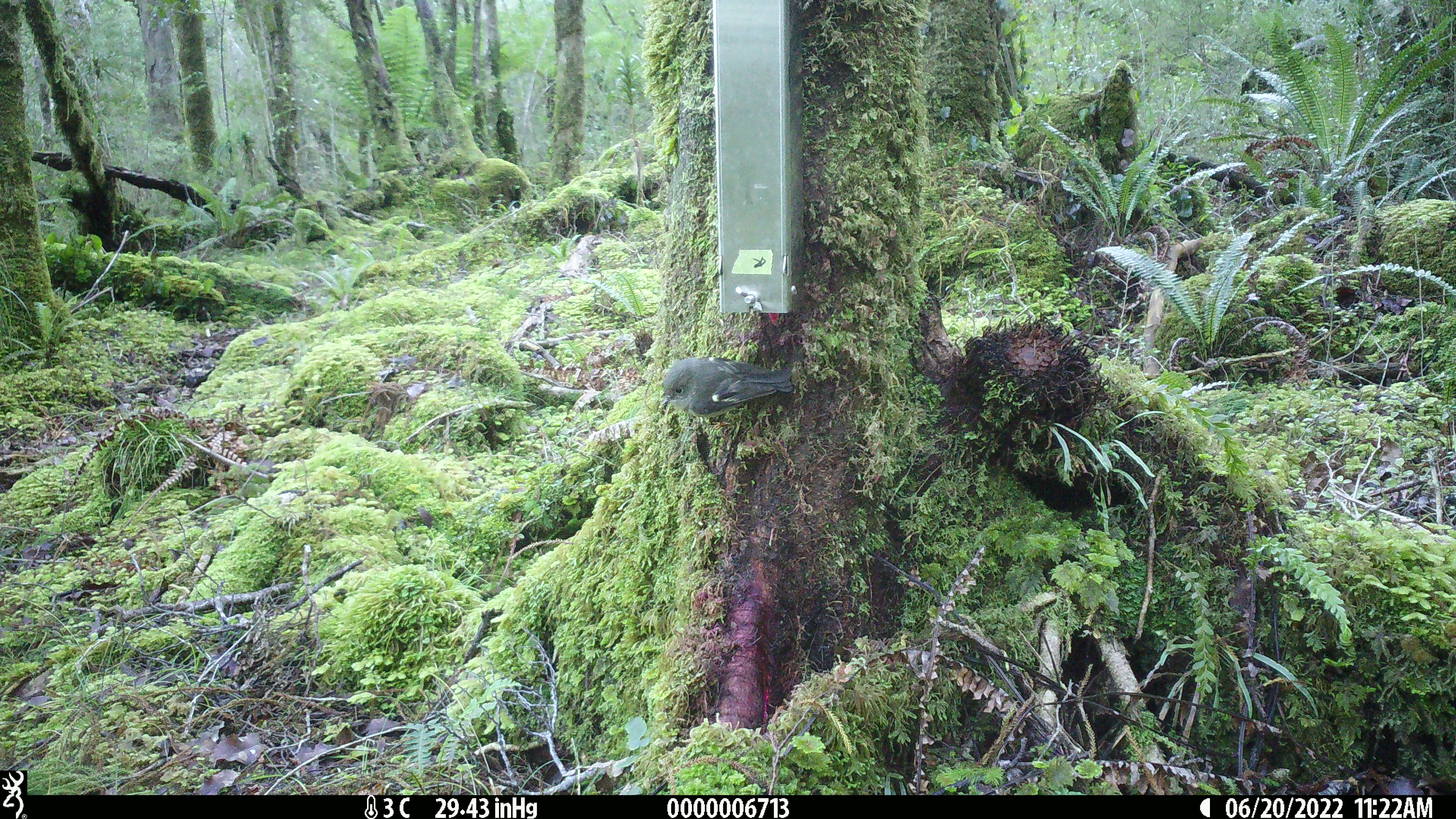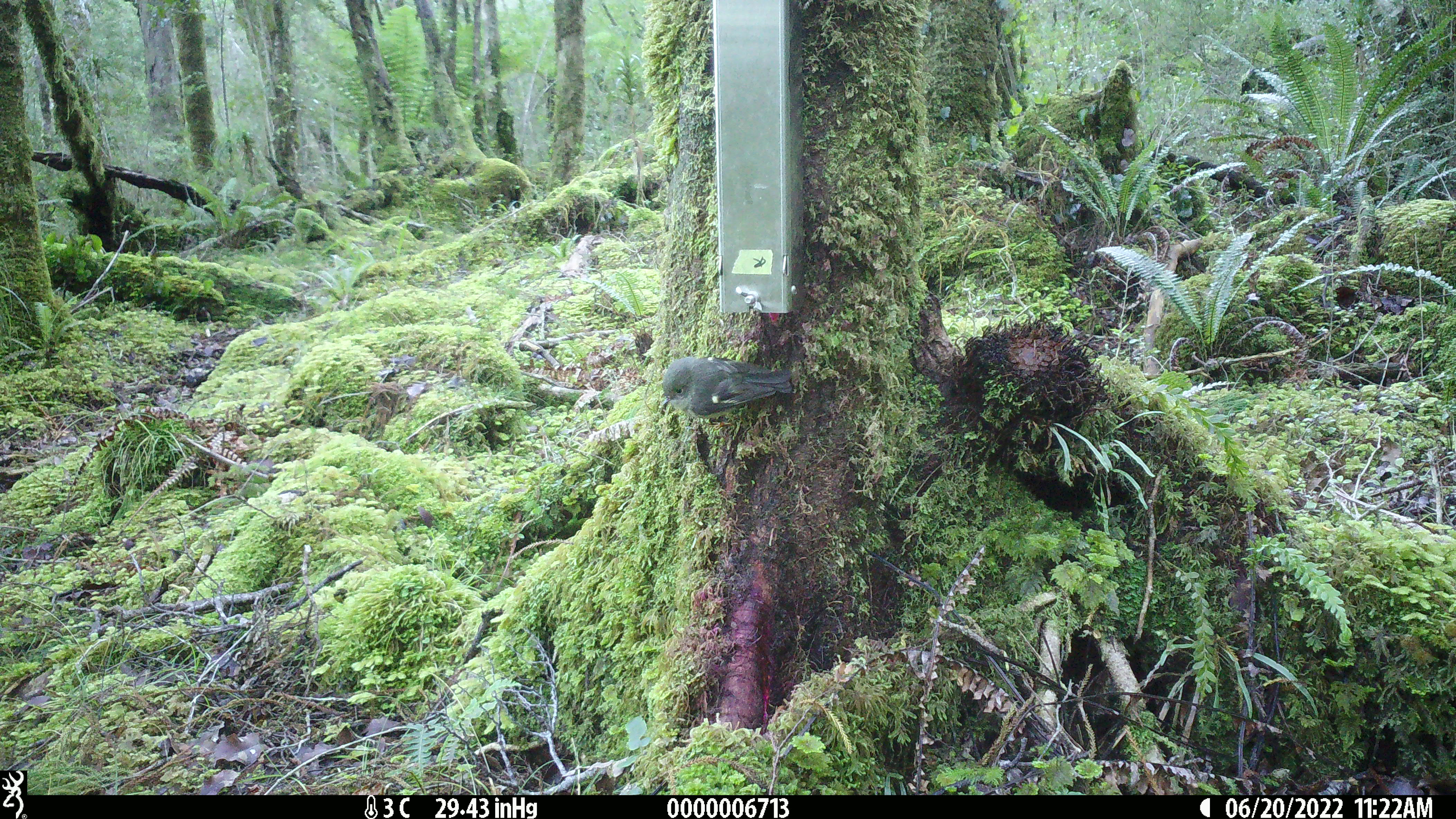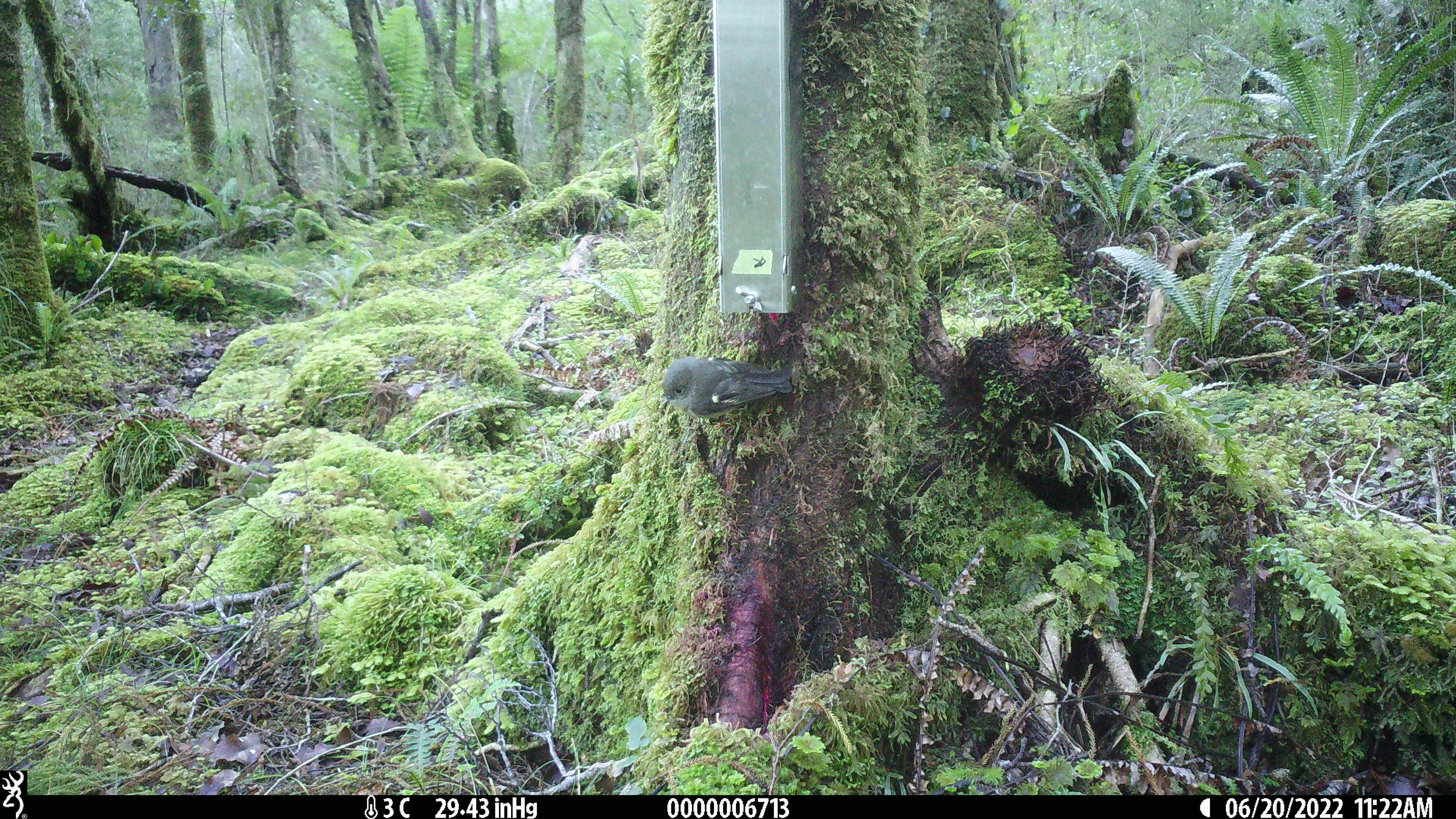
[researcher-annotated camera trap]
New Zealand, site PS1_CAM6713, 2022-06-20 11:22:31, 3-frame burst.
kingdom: Animalia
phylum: Chordata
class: Aves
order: Passeriformes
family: Petroicidae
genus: Petroica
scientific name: Petroica macrocephala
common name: tomtit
Tomtit (Petroica macrocephala).